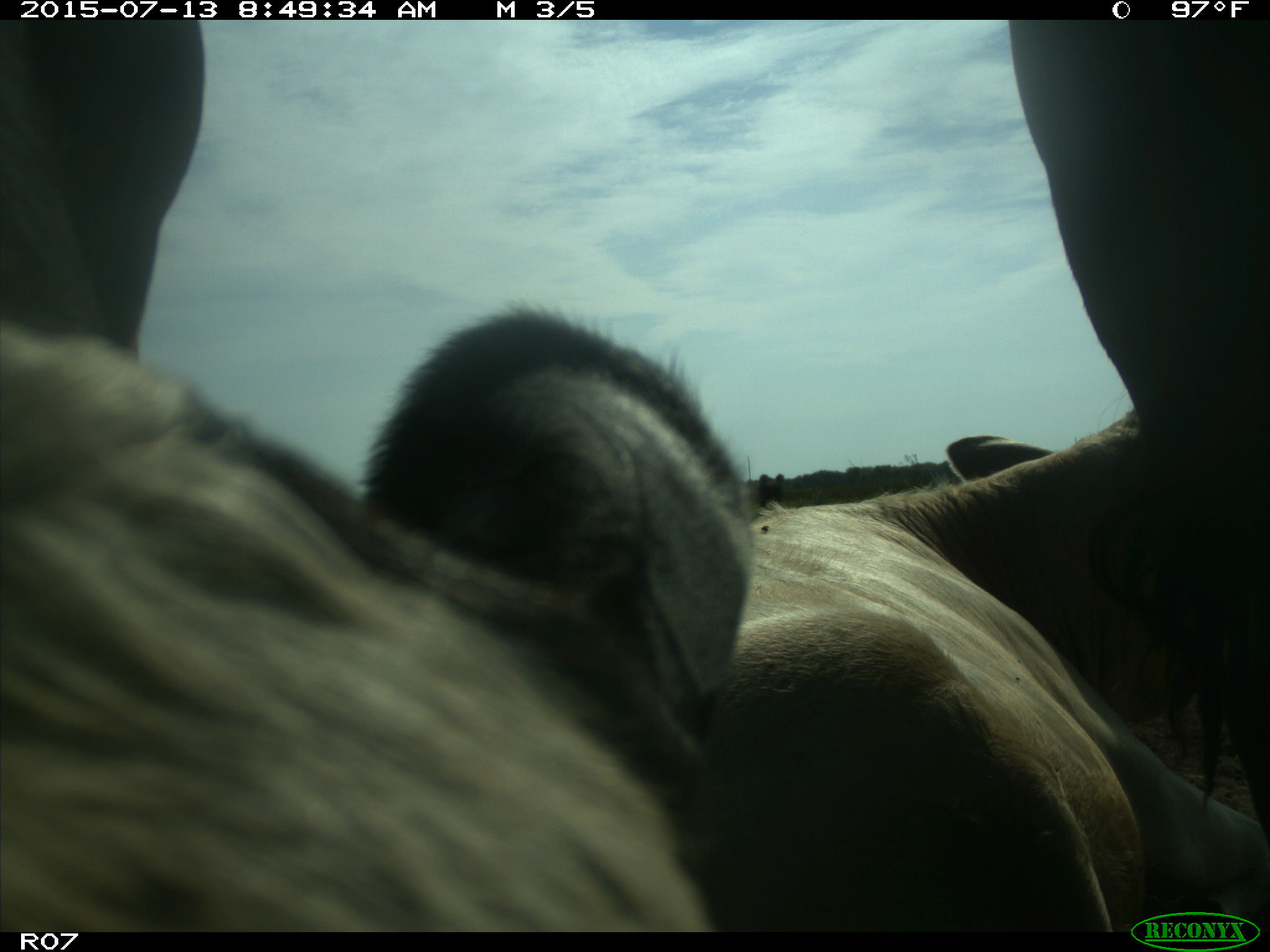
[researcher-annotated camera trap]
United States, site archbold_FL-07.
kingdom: Animalia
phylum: Chordata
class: Mammalia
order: Artiodactyla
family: Bovidae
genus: Bos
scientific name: Bos taurus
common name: domestic cow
Bos taurus (domestic cow).